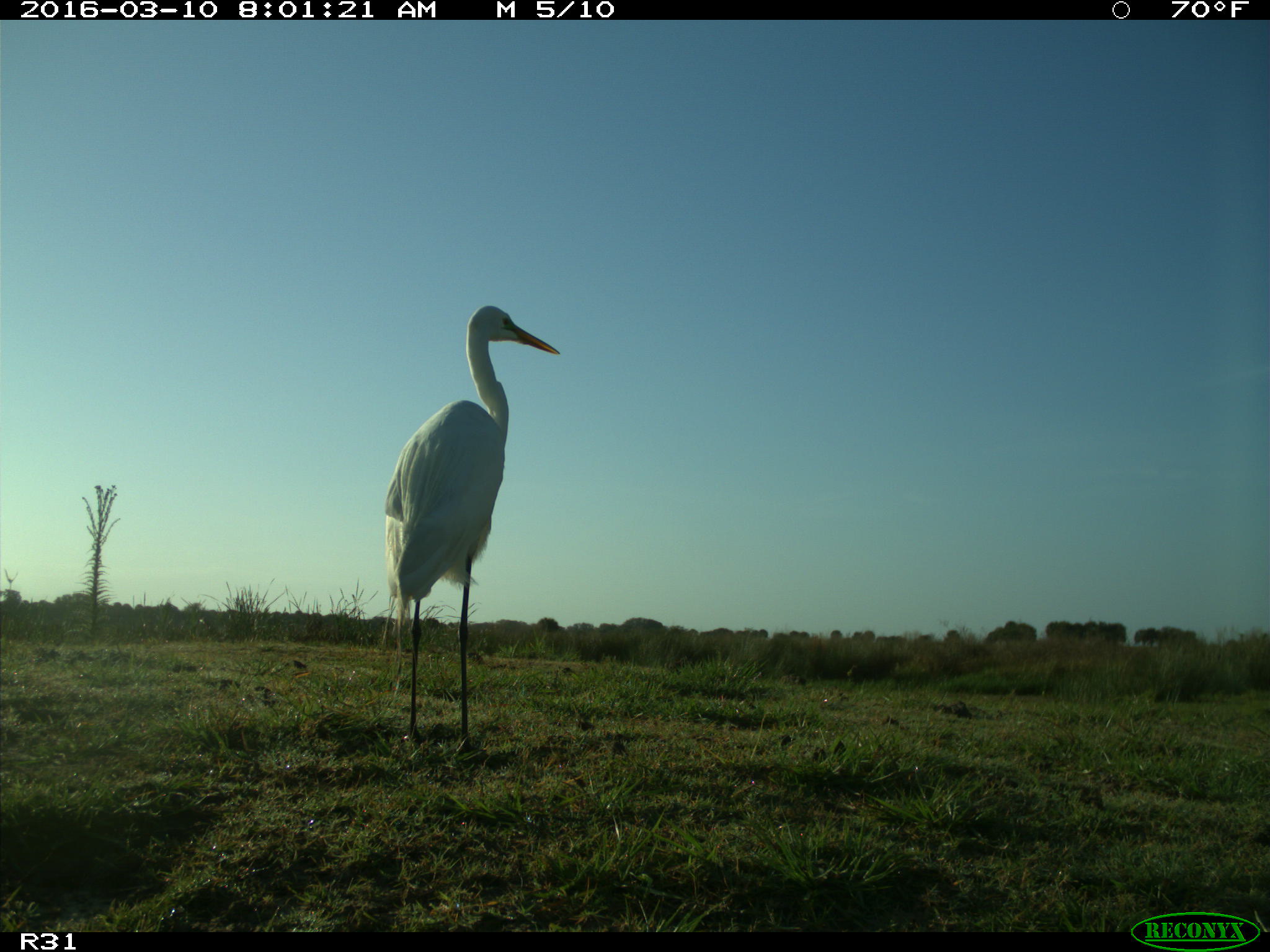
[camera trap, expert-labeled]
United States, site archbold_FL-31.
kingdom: Animalia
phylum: Chordata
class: Aves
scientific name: Aves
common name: birds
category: unidentified bird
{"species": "unidentified bird (birds) (Aves)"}